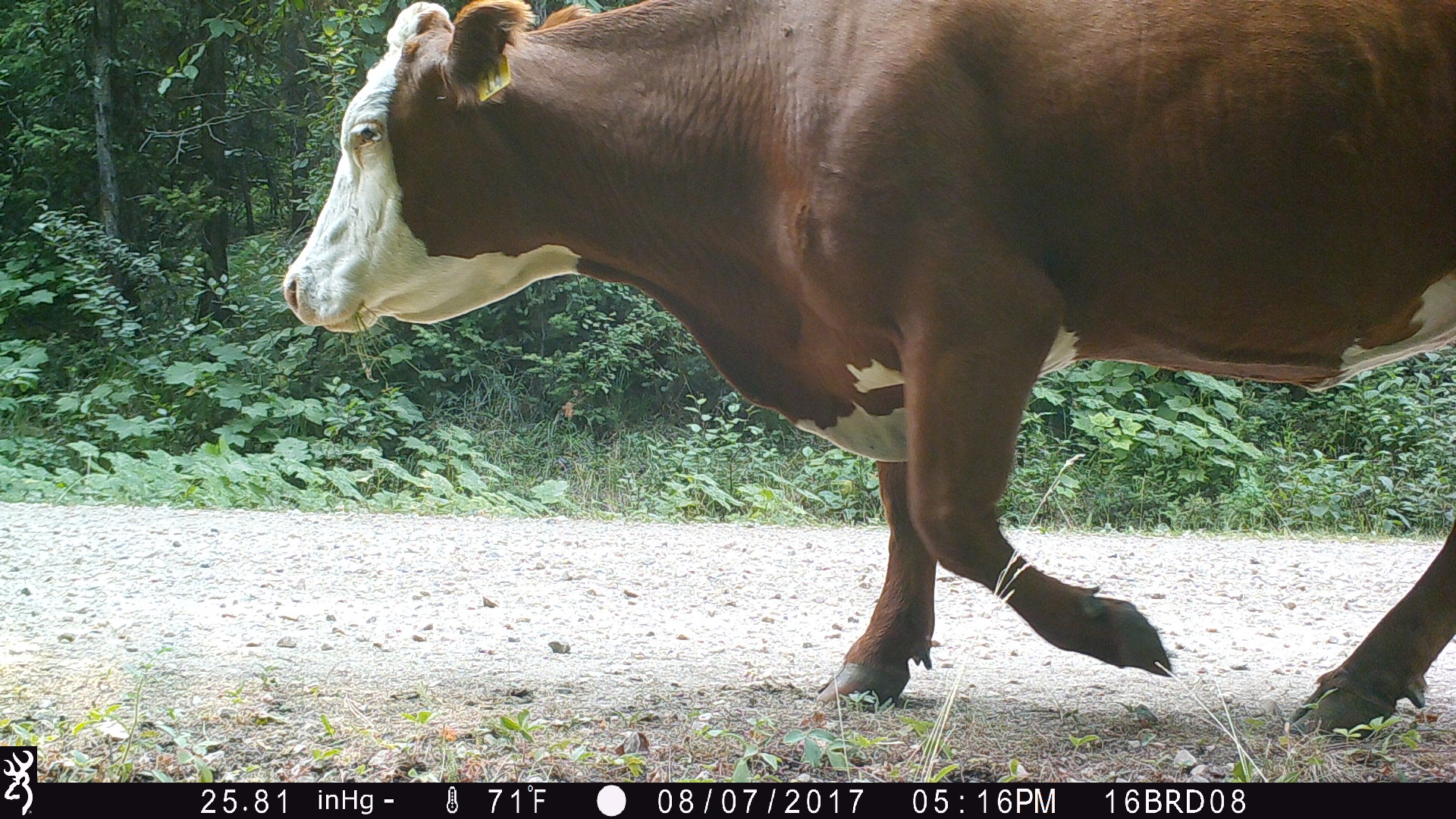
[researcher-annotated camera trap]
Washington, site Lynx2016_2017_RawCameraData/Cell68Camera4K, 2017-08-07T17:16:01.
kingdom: Animalia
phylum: Chordata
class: Mammalia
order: Artiodactyla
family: Bovidae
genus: Bos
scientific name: Bos taurus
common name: domestic cattle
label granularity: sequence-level